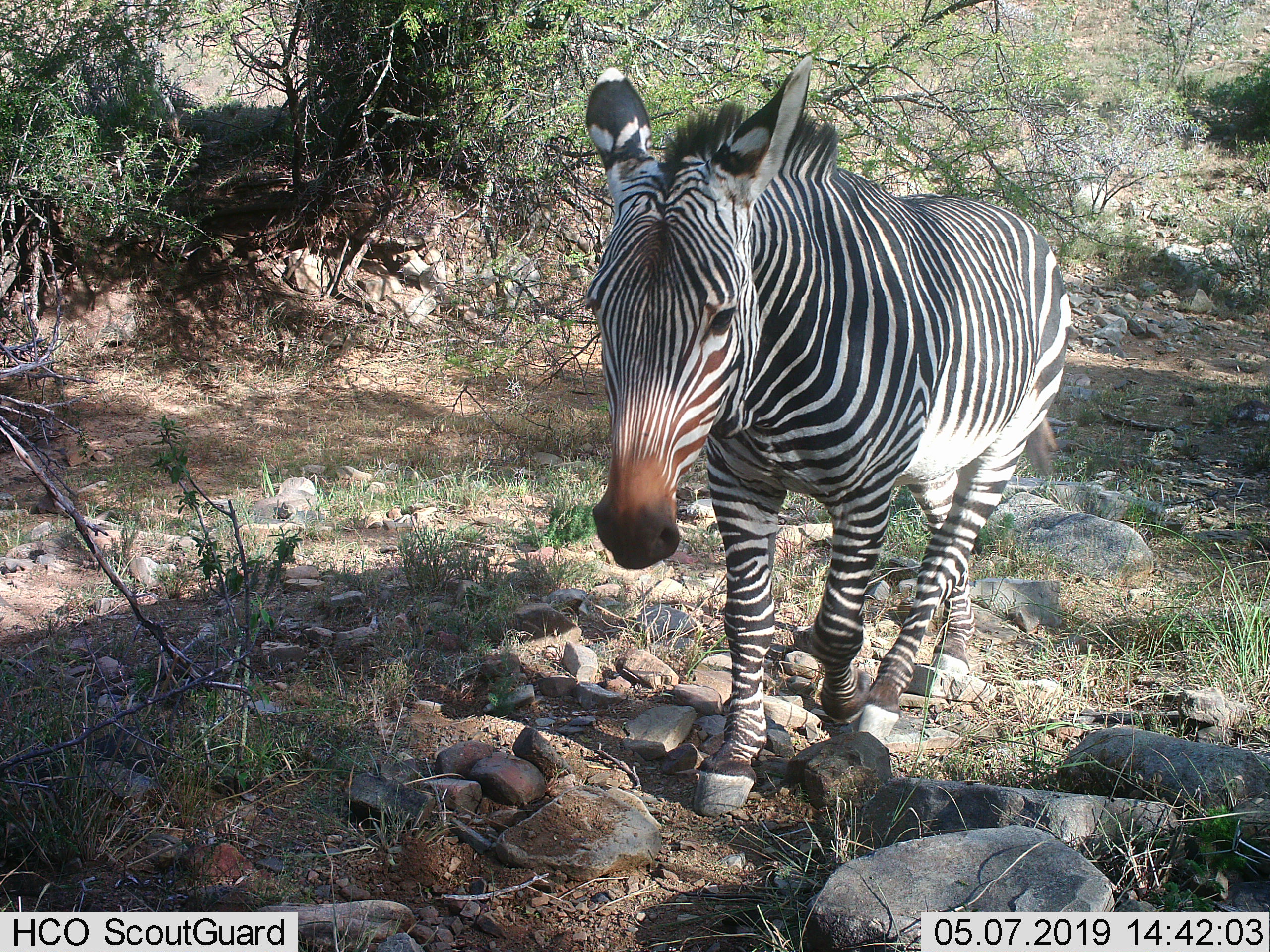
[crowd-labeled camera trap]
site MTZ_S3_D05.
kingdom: Animalia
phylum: Chordata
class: Mammalia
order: Perissodactyla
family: Equidae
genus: Equus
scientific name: Equus zebra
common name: mountain zebra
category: zebramountain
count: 1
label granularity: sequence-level